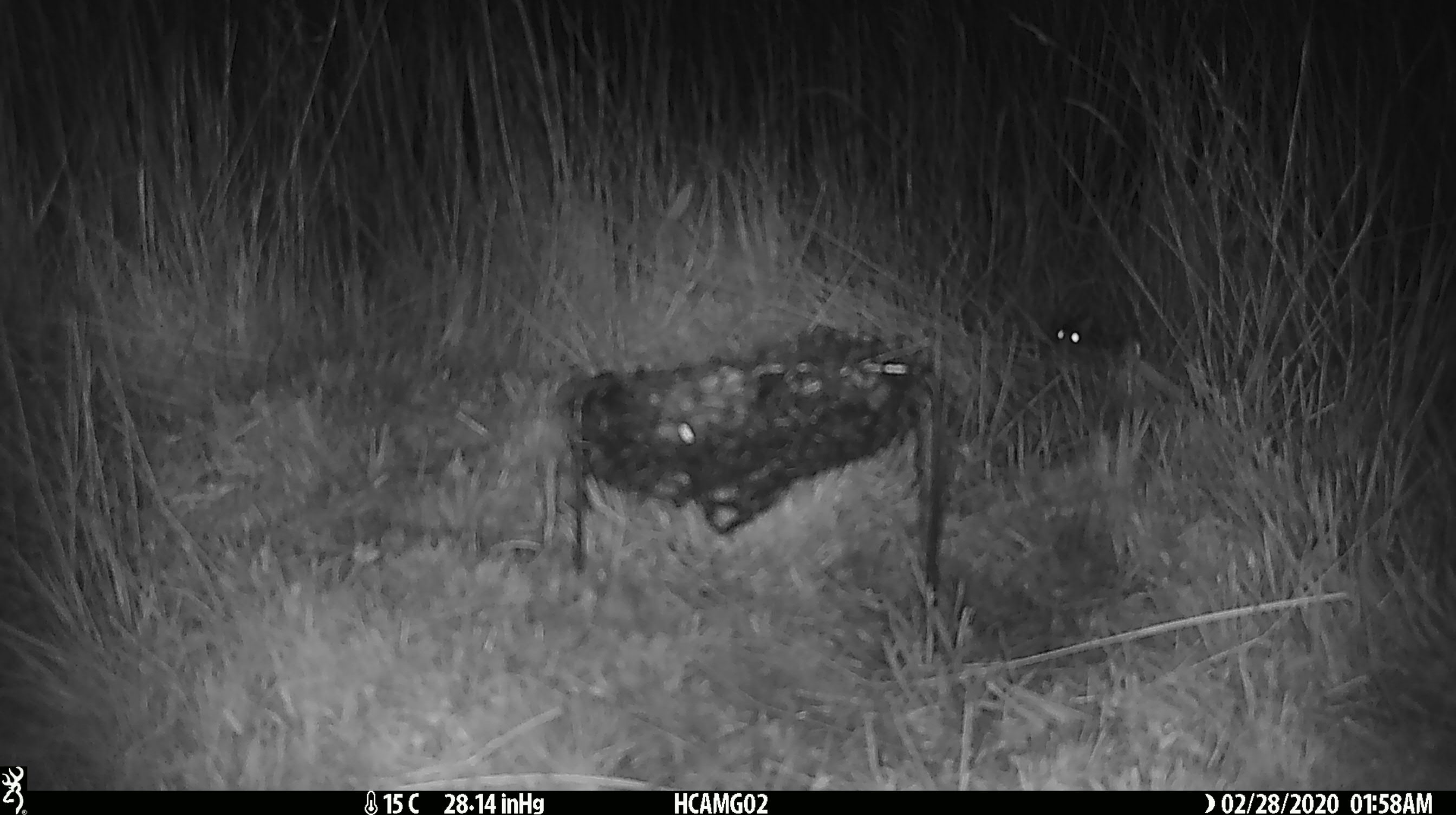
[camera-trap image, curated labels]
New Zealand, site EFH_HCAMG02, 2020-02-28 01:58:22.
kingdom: Animalia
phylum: Chordata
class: Mammalia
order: Rodentia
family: Muridae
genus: Mus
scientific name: Mus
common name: mouse